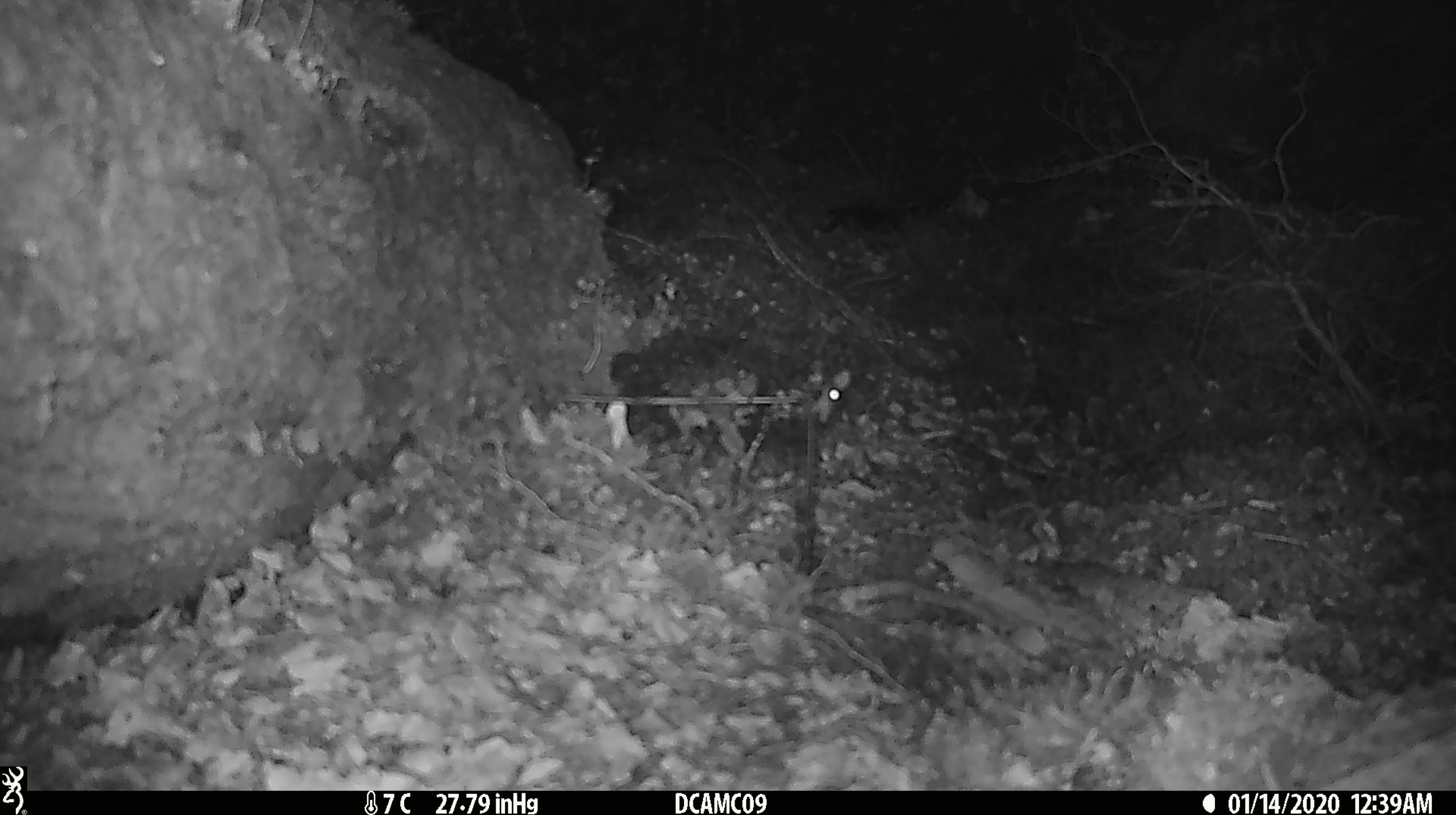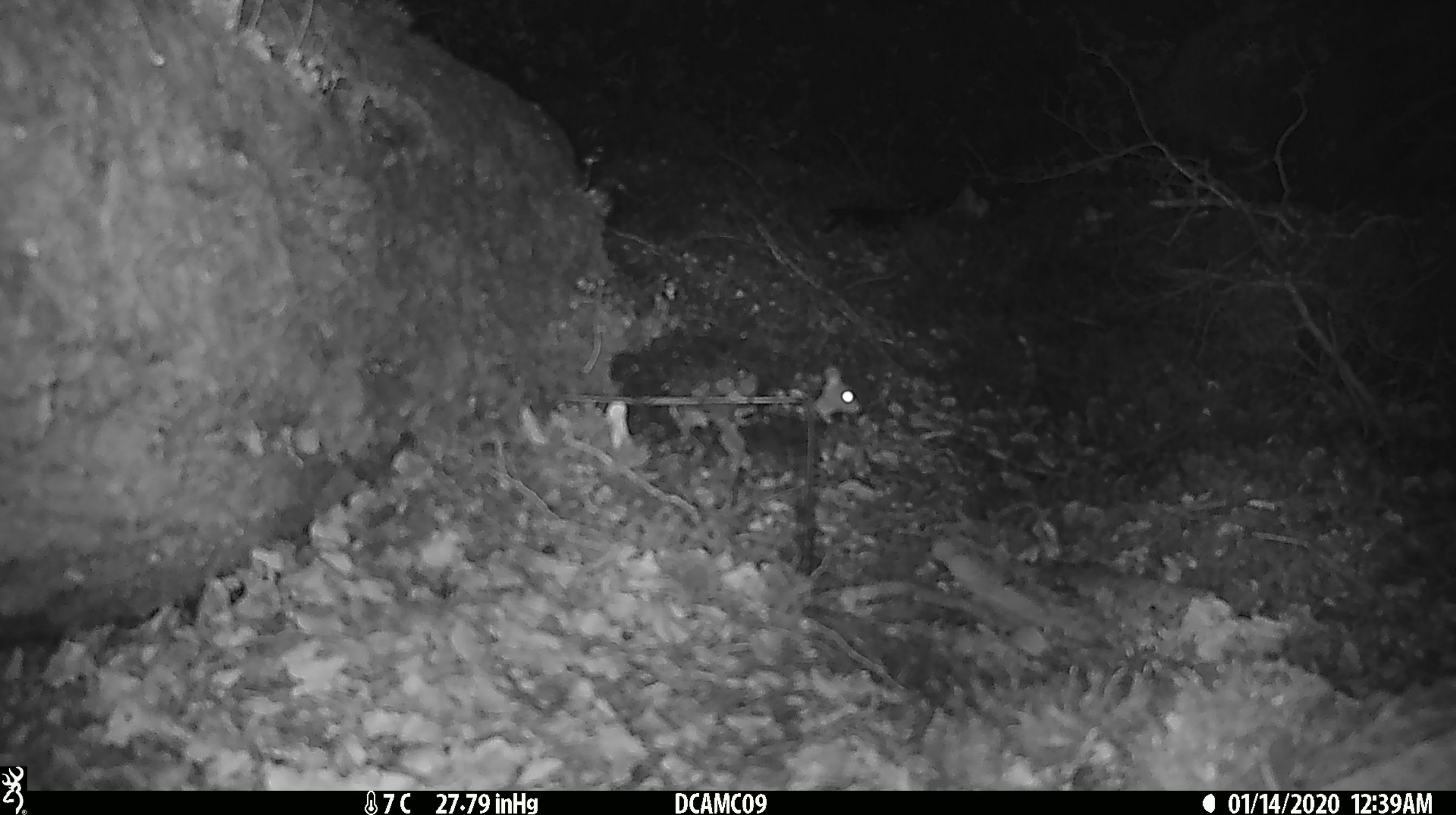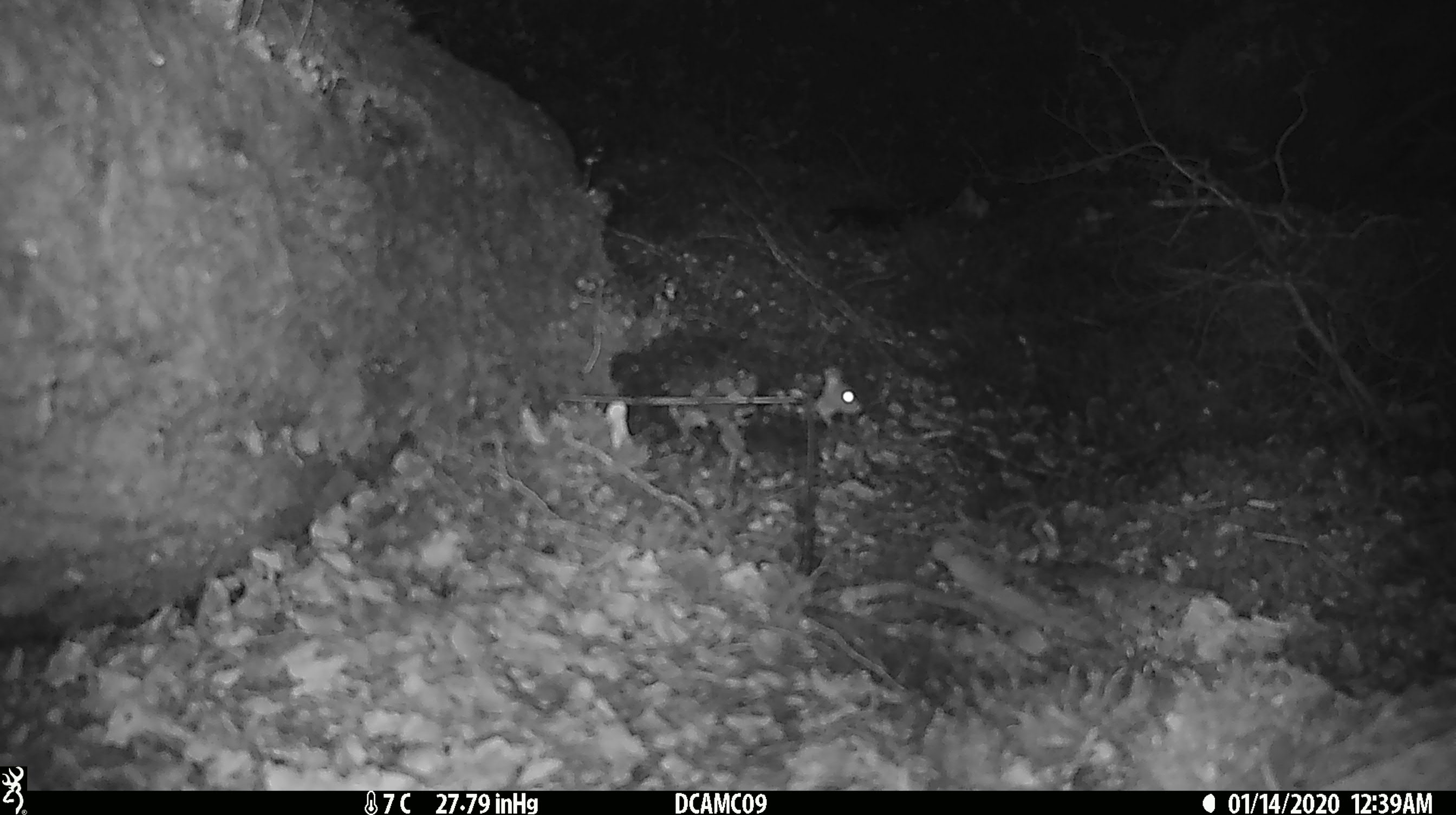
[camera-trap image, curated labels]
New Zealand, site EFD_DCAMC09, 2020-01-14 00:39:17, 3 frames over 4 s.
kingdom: Animalia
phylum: Chordata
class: Mammalia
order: Rodentia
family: Muridae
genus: Mus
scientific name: Mus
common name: mouse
Mouse (Mus).